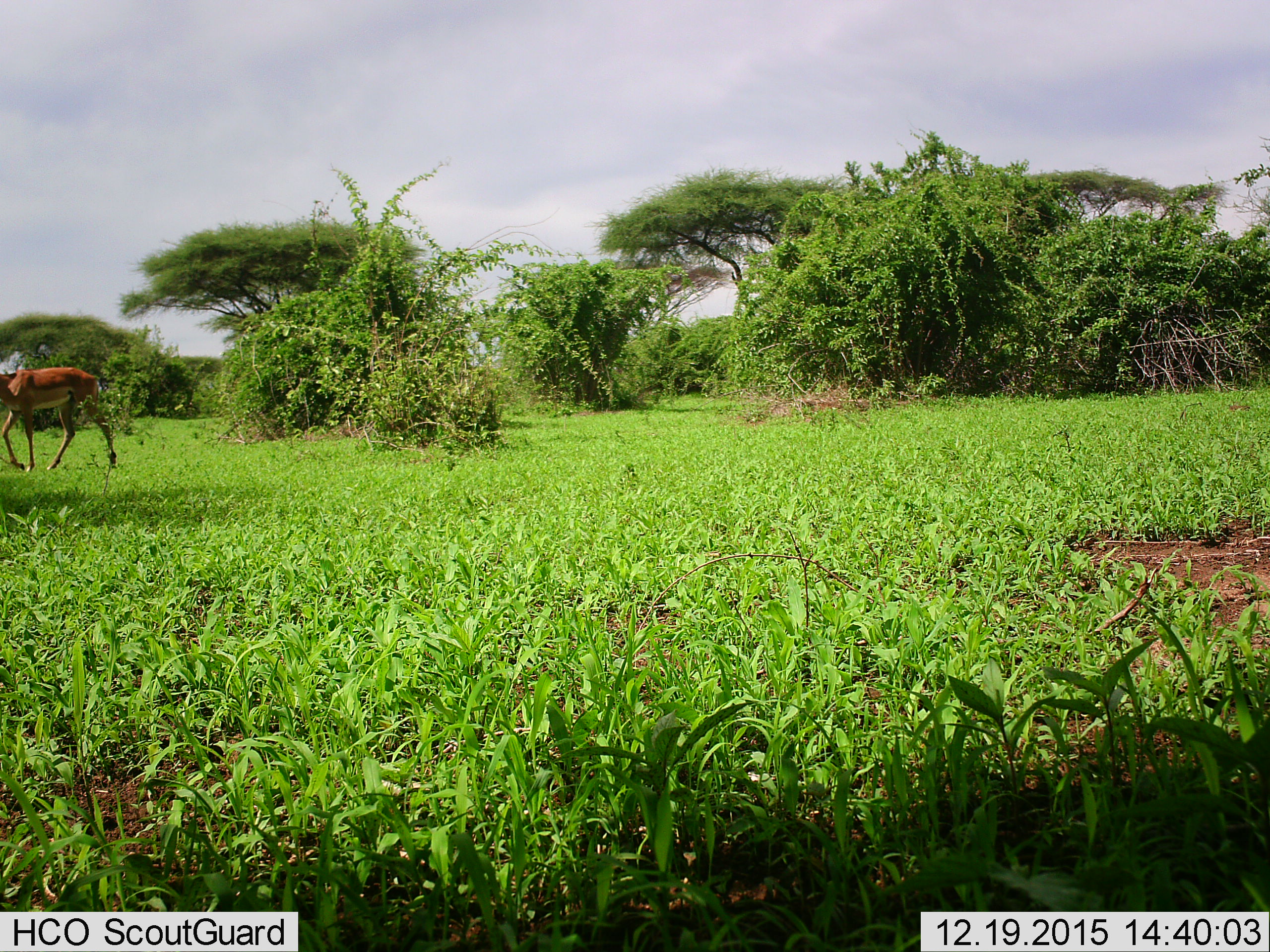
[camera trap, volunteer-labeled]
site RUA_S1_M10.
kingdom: Animalia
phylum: Chordata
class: Mammalia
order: Artiodactyla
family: Bovidae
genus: Aepyceros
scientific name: Aepyceros melampus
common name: impala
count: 1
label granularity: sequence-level